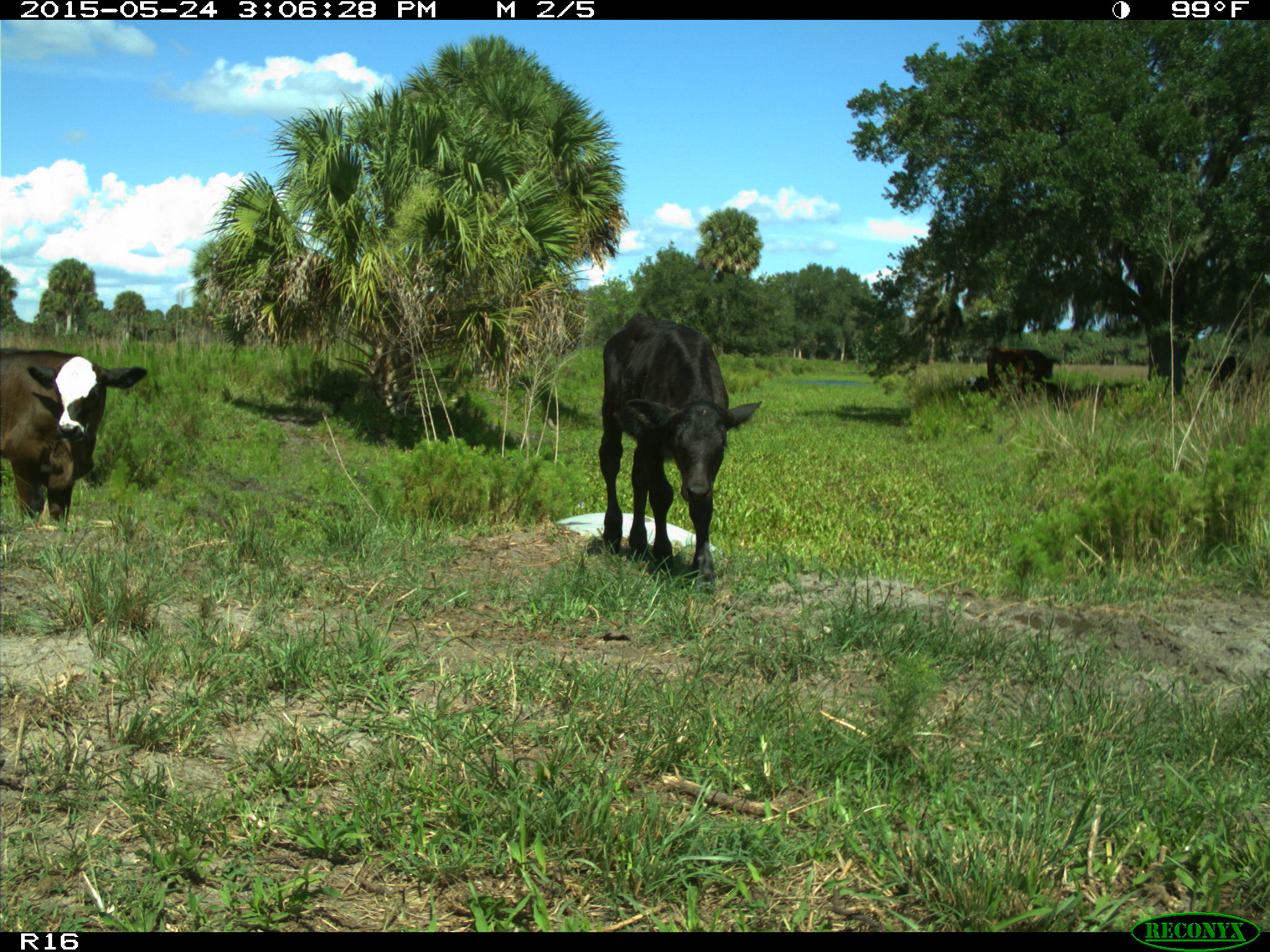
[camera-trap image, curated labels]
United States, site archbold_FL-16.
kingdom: Animalia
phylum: Chordata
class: Mammalia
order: Artiodactyla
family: Bovidae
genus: Bos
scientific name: Bos taurus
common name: domestic cow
Bos taurus (domestic cow).